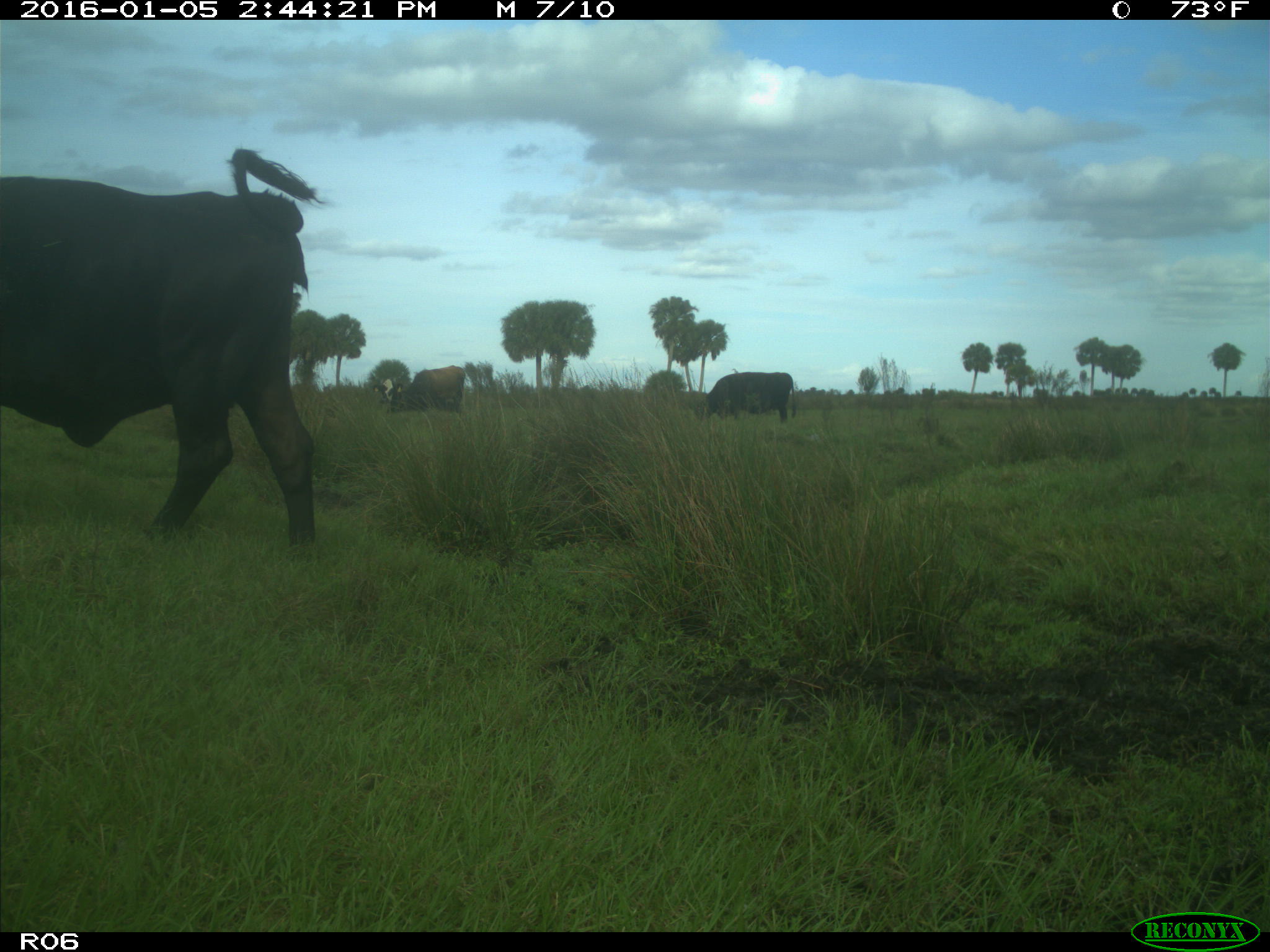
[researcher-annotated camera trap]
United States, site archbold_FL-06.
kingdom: Animalia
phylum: Chordata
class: Mammalia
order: Artiodactyla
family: Bovidae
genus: Bos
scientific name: Bos taurus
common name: domestic cow